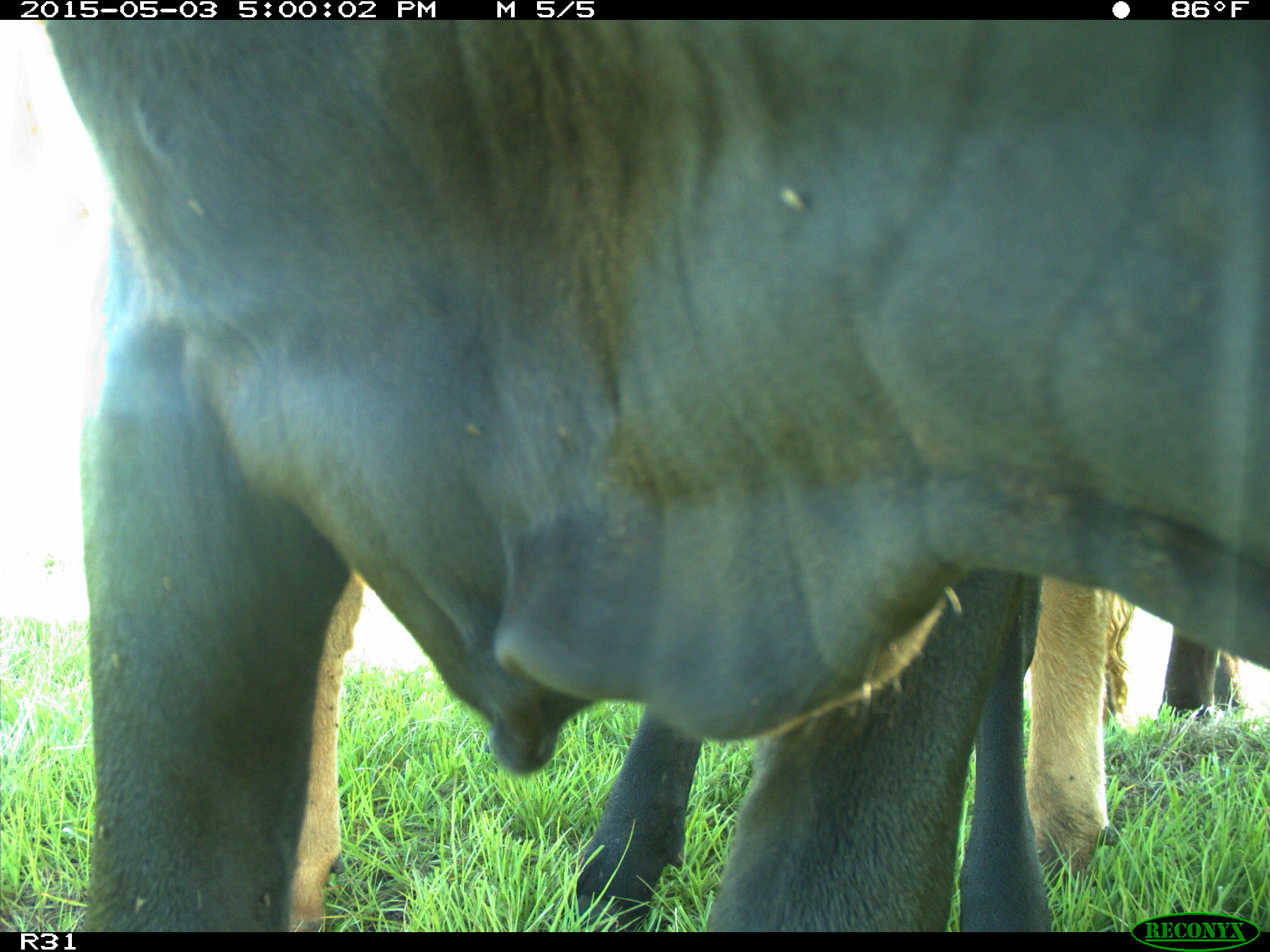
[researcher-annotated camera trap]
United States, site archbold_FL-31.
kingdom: Animalia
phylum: Chordata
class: Mammalia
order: Artiodactyla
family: Bovidae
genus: Bos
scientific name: Bos taurus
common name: domestic cow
Bos taurus (domestic cow).